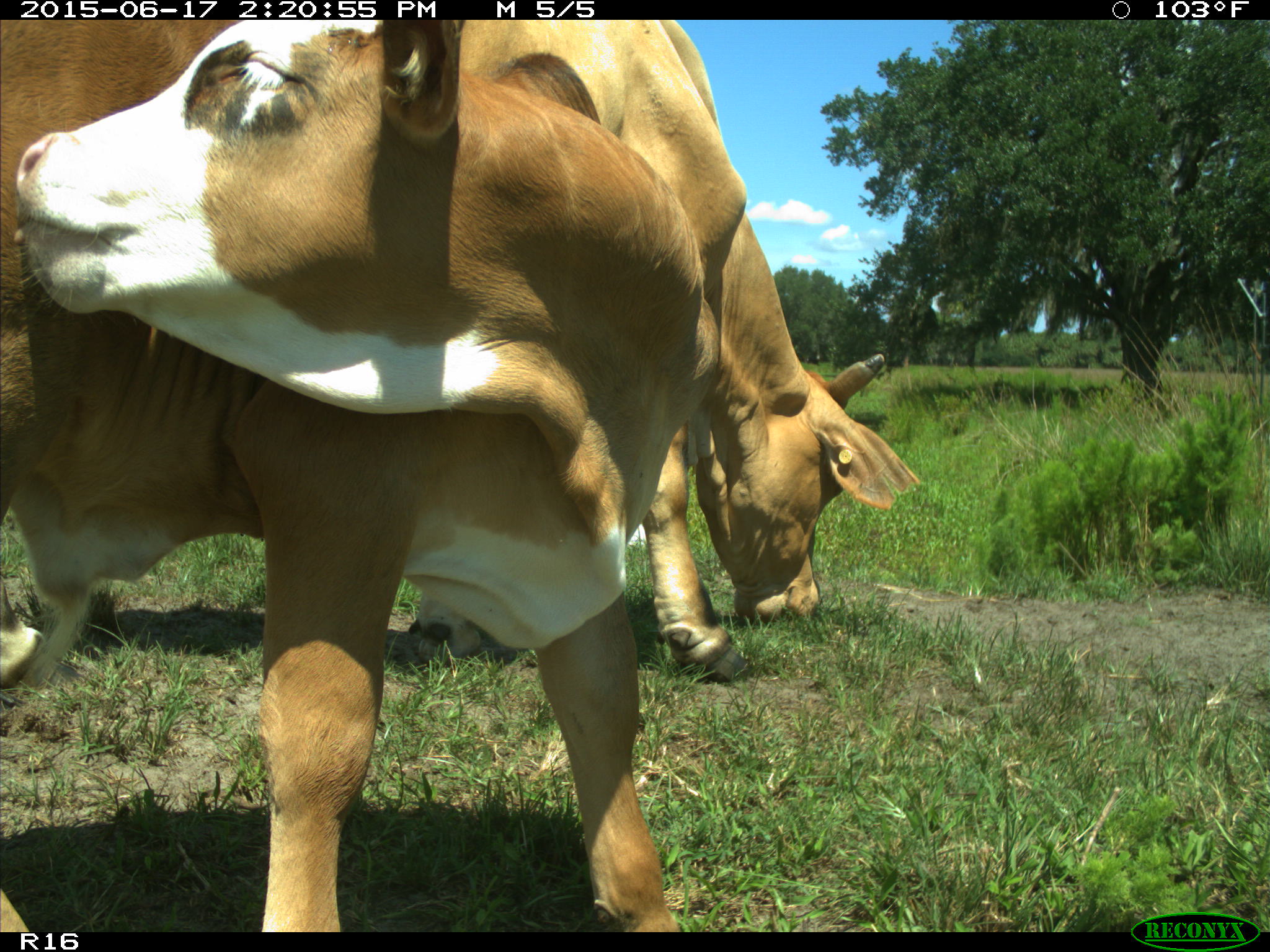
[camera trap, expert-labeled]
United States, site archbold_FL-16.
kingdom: Animalia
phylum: Chordata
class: Mammalia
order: Artiodactyla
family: Bovidae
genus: Bos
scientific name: Bos taurus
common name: domestic cow